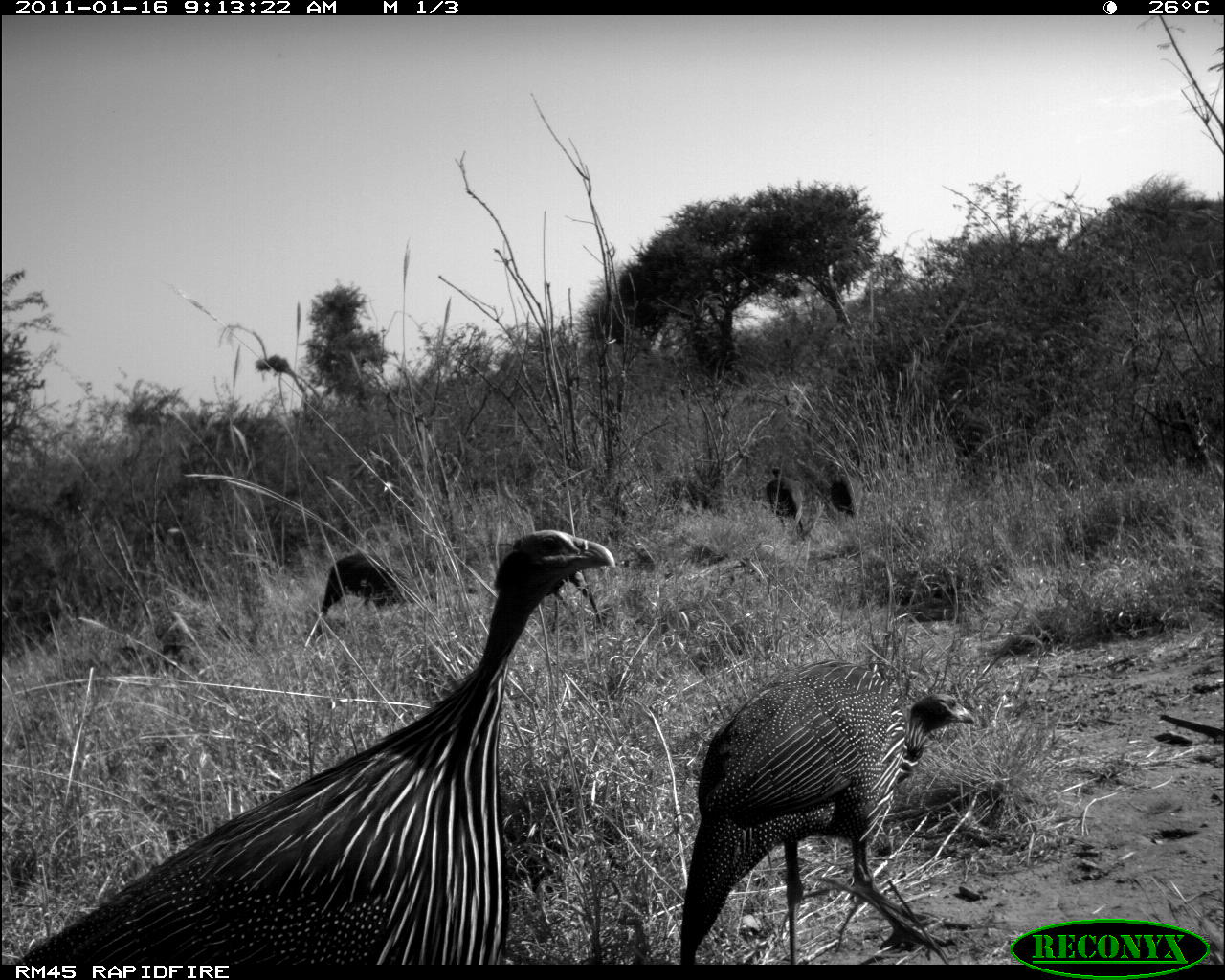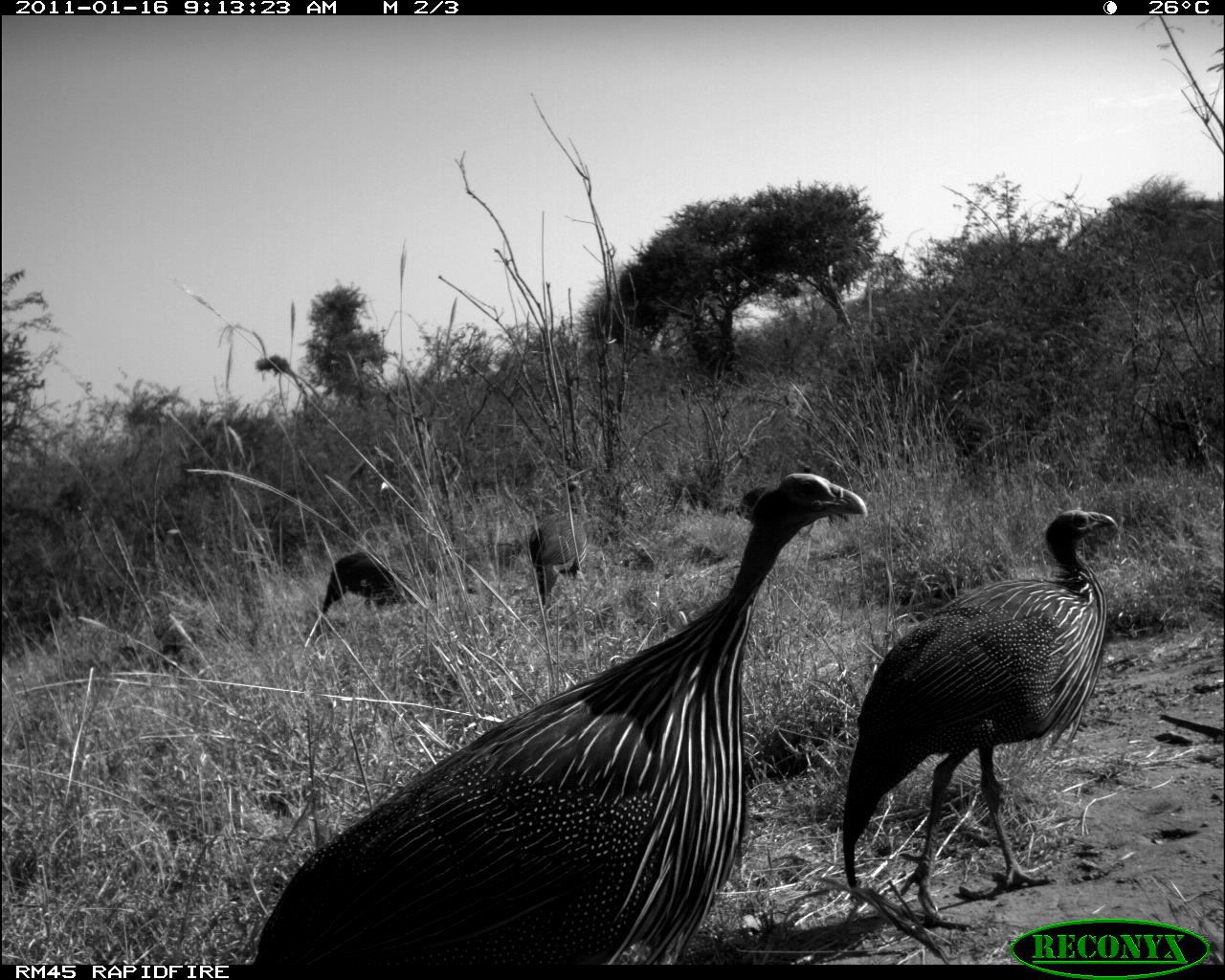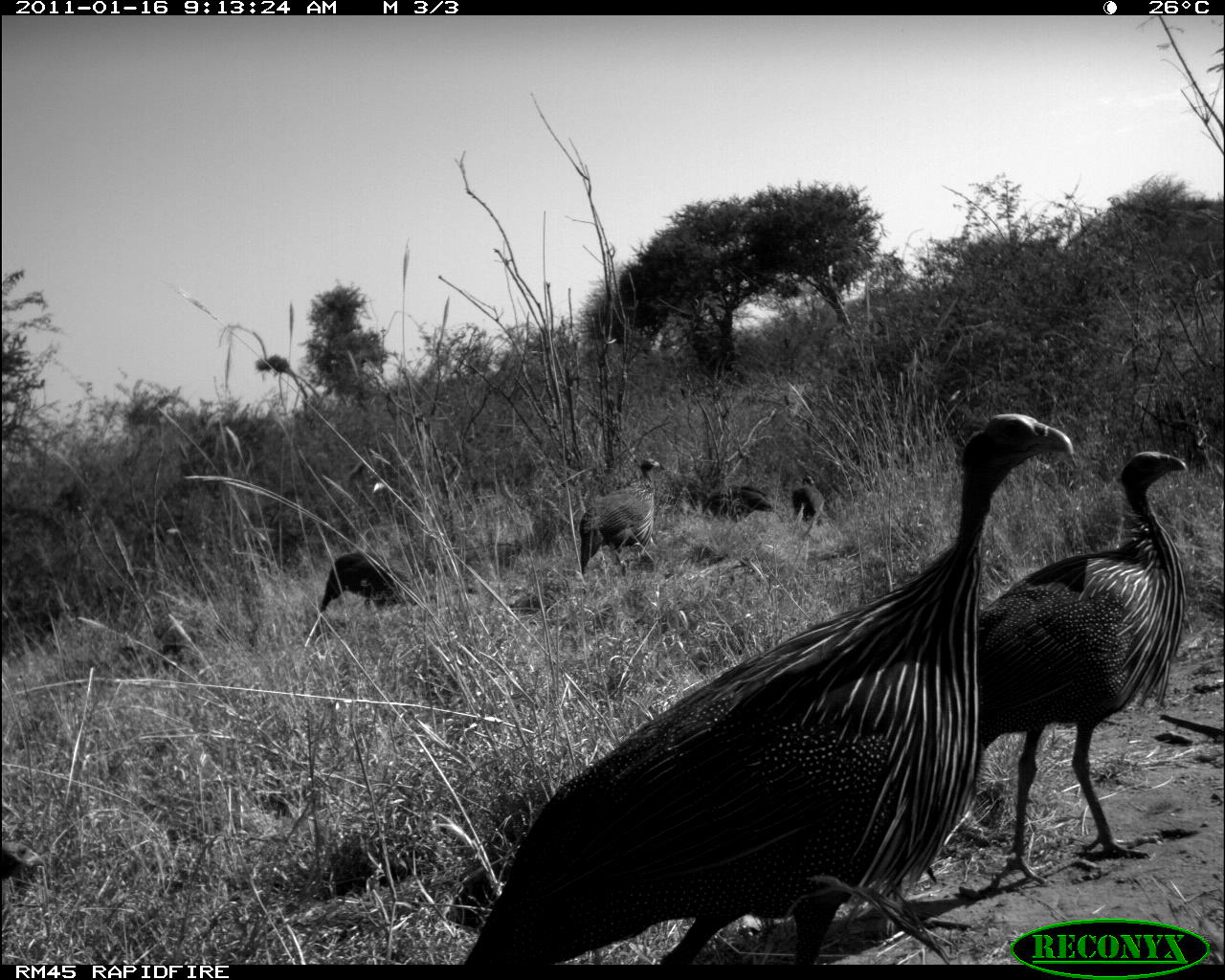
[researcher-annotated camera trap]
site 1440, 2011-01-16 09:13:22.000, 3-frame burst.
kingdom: Animalia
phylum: Chordata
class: Aves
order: Galliformes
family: Numididae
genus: Acryllium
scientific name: Acryllium vulturinum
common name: vulturine guineafowl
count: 5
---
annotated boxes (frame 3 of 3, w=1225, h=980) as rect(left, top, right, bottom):
acryllium vulturinum: rect(456, 407, 1076, 963); rect(974, 447, 1190, 888); rect(577, 456, 666, 578); rect(318, 548, 415, 616); rect(0, 829, 51, 909); rect(700, 482, 775, 524); rect(789, 473, 826, 527)